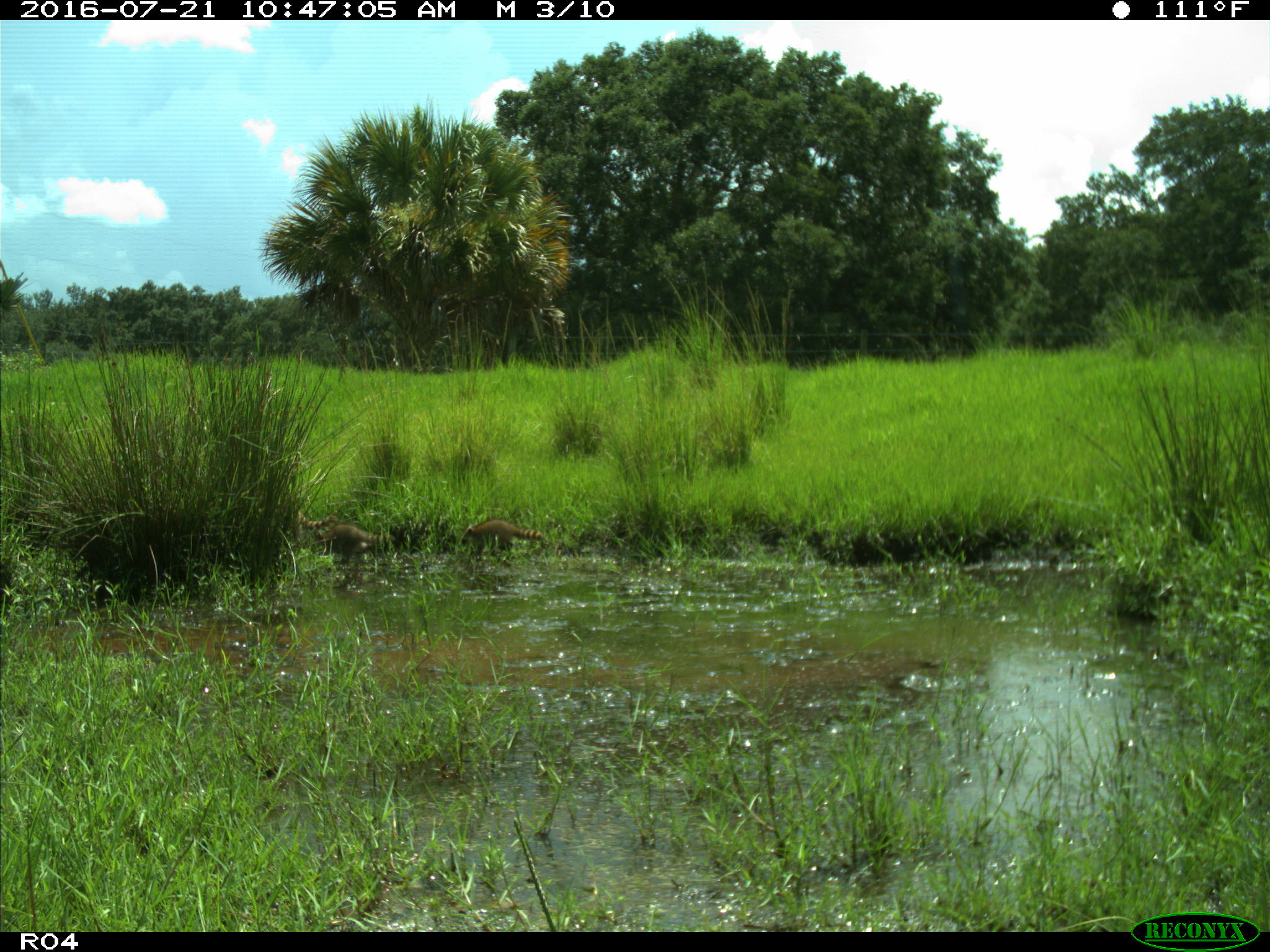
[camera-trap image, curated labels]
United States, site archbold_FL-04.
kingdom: Animalia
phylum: Chordata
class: Mammalia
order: Carnivora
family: Procyonidae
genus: Procyon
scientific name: Procyon lotor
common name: common raccoon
Procyon lotor (common raccoon).